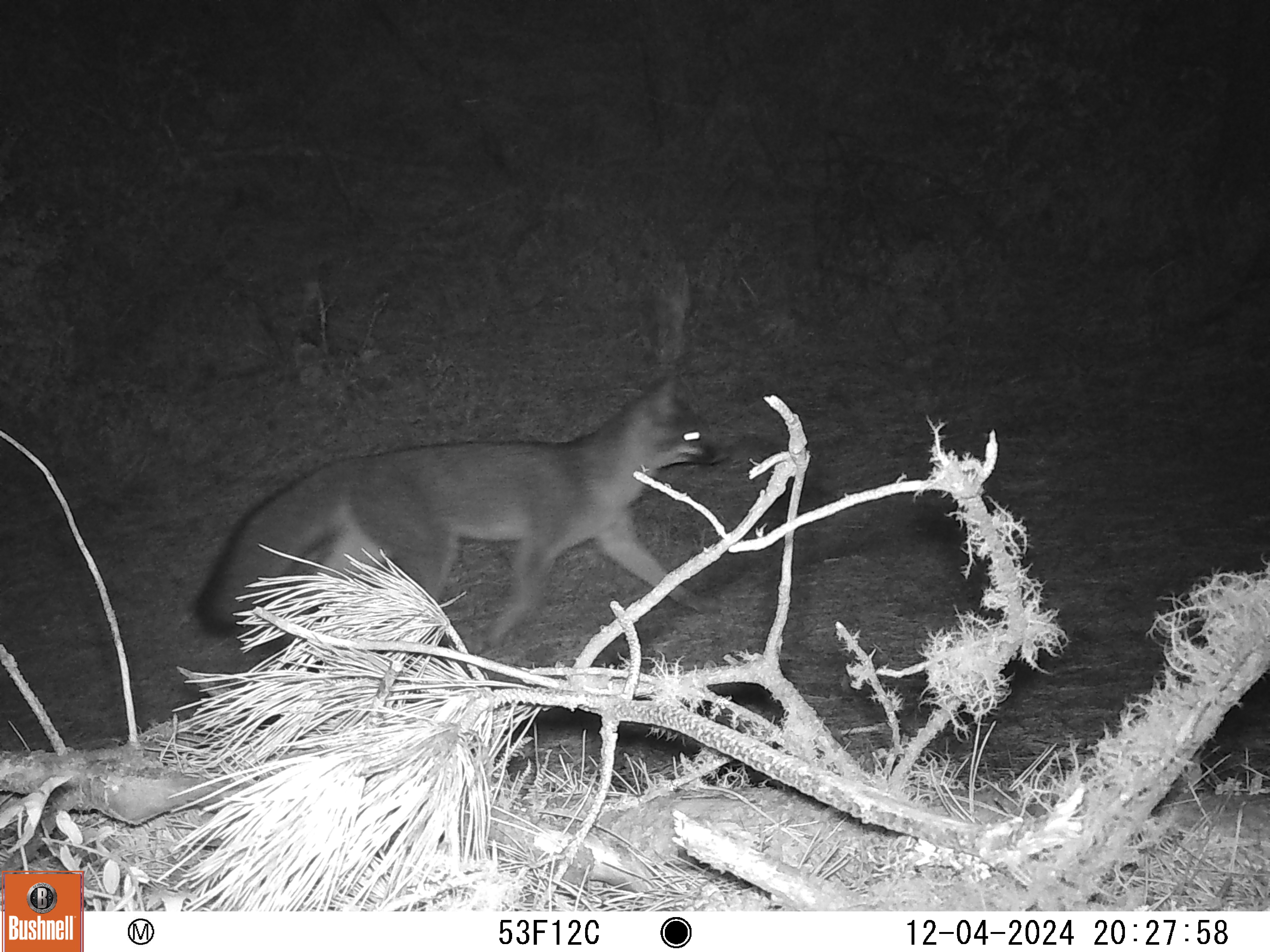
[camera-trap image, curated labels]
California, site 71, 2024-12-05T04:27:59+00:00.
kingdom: Animalia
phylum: Chordata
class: Mammalia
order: Carnivora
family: Canidae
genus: Urocyon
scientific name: Urocyon cinereoargenteus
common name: gray fox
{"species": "gray fox (Urocyon cinereoargenteus)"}